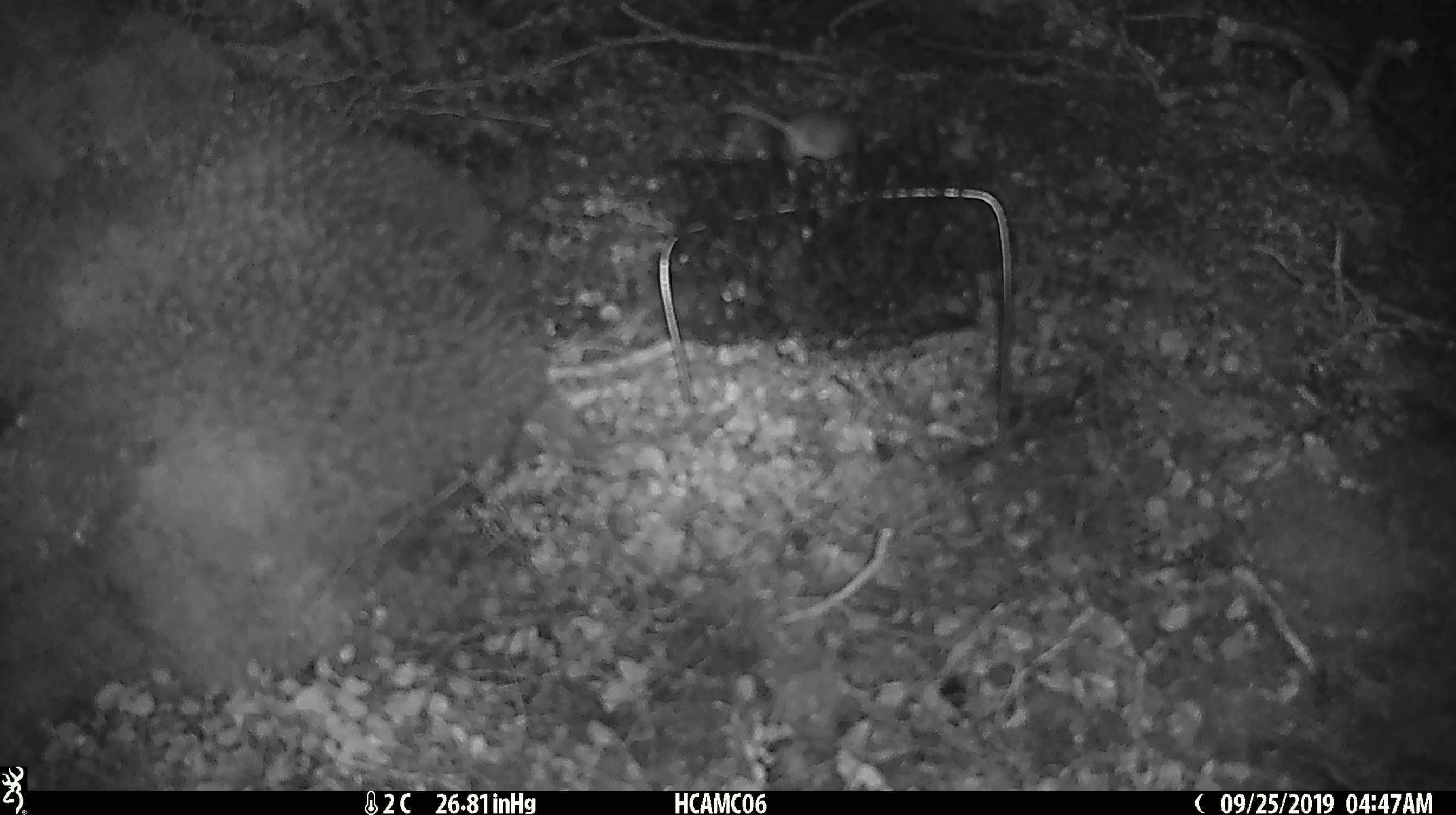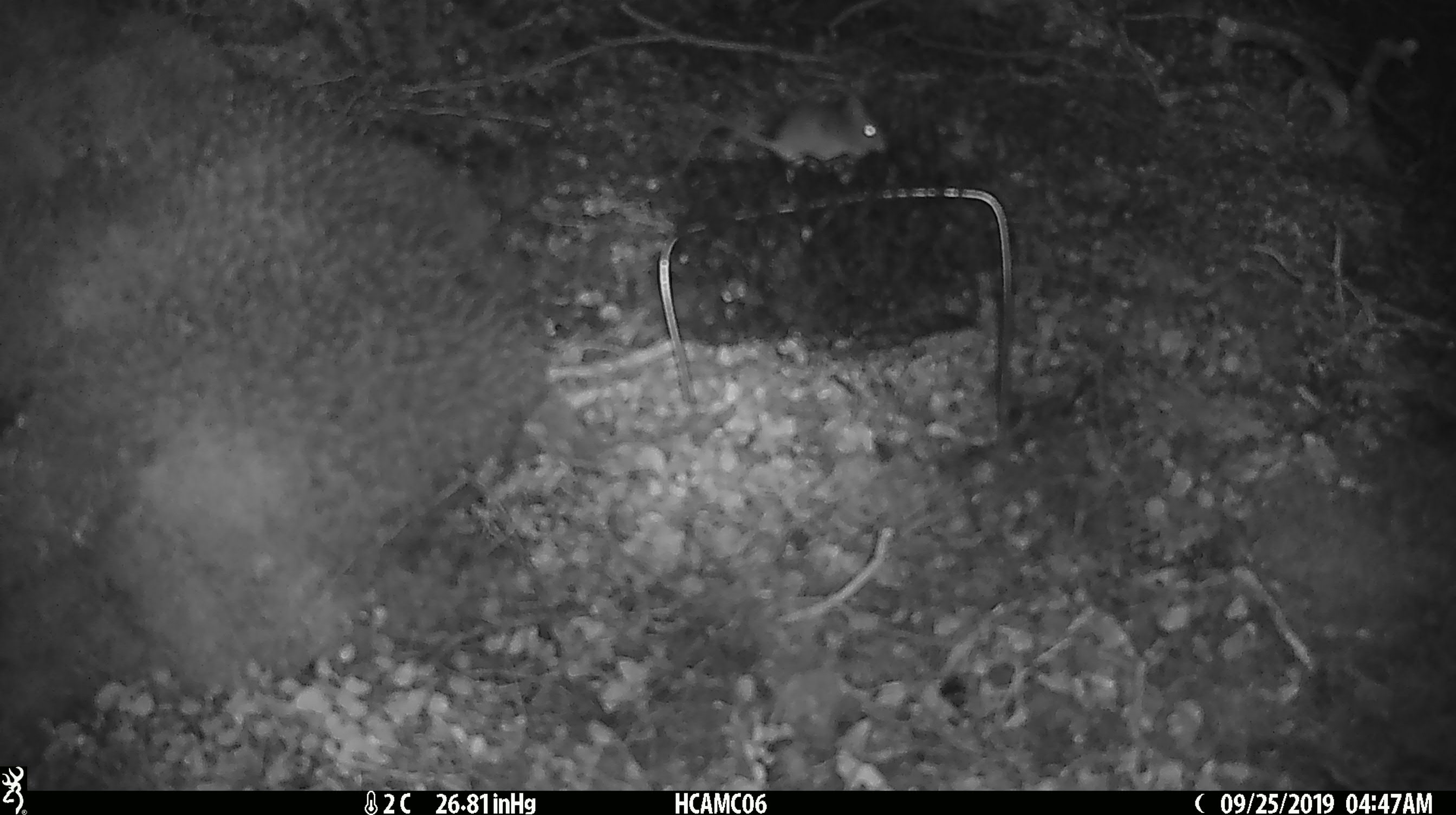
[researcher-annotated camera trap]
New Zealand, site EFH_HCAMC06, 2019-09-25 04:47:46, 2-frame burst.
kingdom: Animalia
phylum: Chordata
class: Mammalia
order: Rodentia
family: Muridae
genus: Mus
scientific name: Mus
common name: mouse